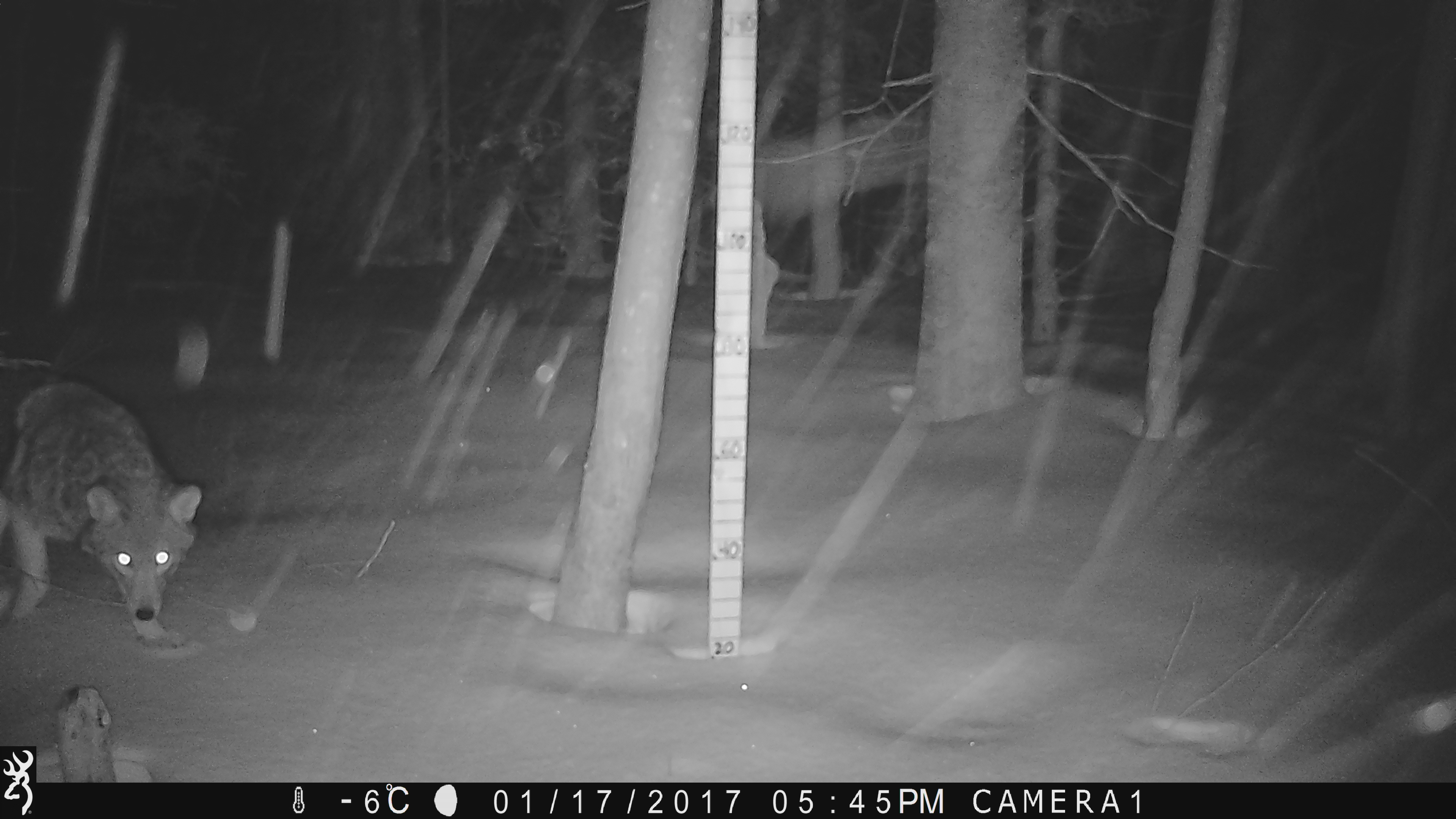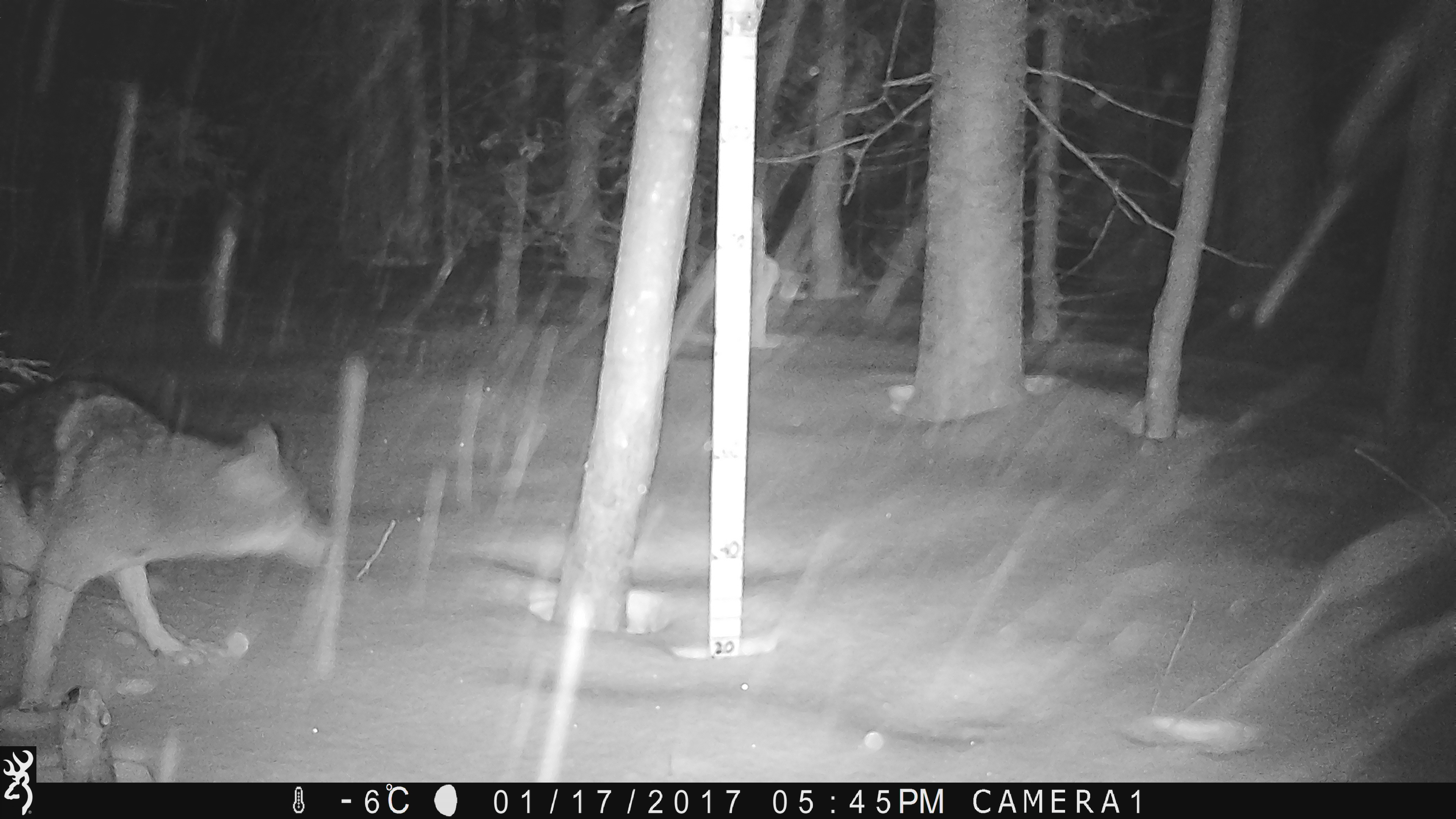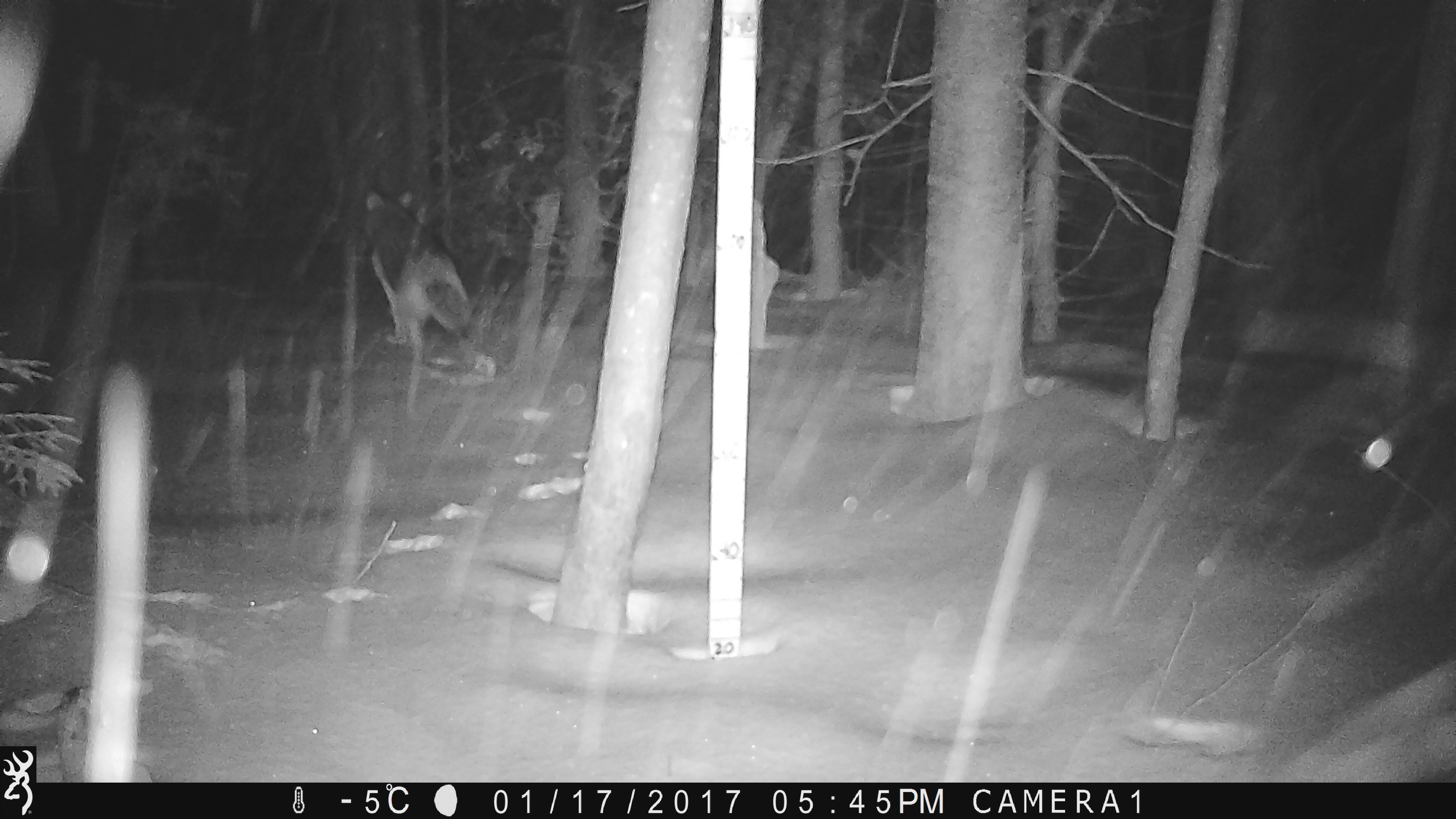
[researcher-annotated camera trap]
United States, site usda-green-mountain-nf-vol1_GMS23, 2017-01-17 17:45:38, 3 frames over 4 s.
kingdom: Animalia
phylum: Chordata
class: Mammalia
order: Carnivora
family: Canidae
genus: Canis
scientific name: Canis latrans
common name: coyote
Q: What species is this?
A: Coyote (Canis latrans).